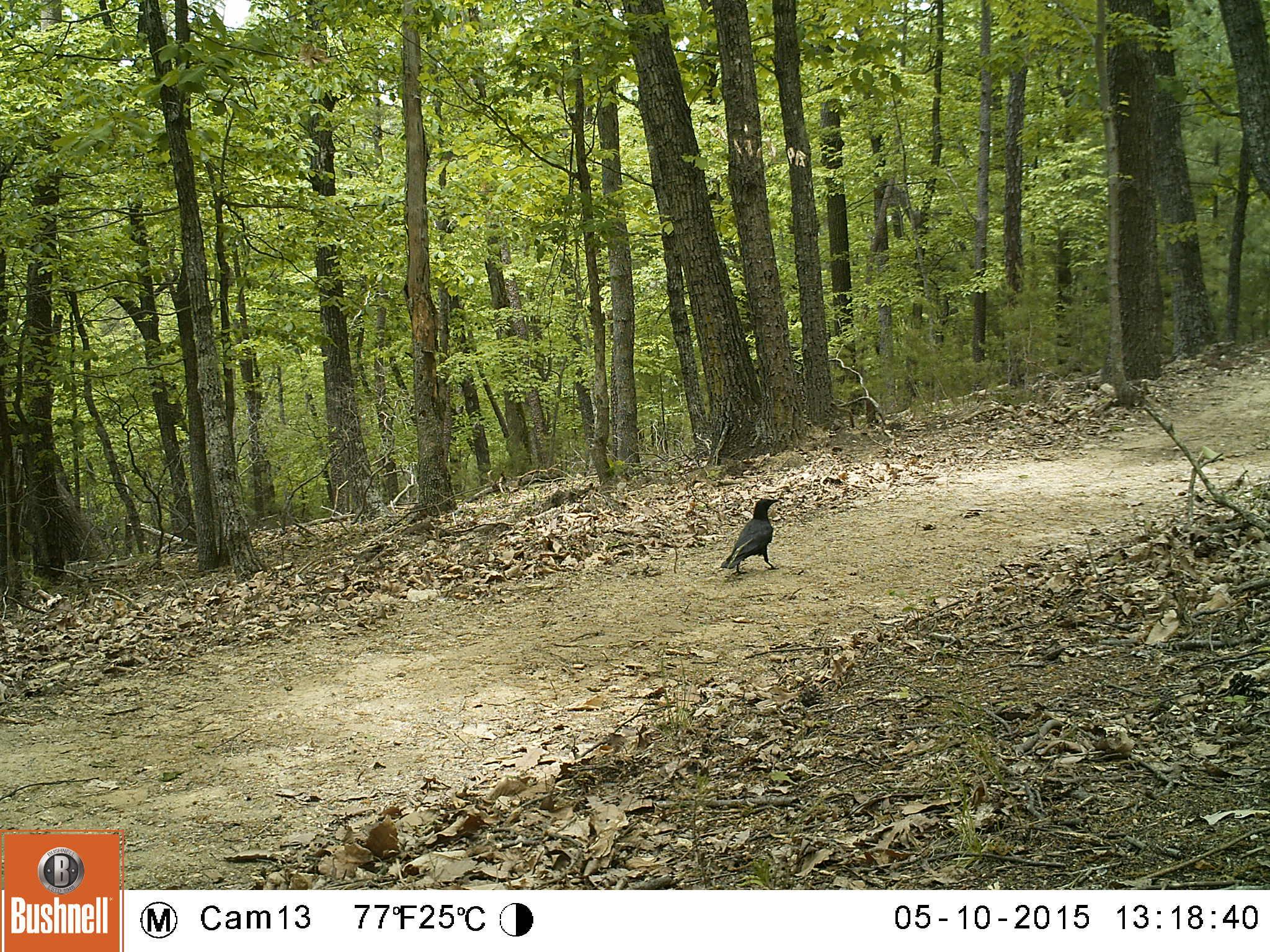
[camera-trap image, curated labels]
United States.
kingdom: Animalia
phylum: Chordata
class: Aves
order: Passeriformes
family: Corvidae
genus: Corvus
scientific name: Corvus brachyrhynchos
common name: american crow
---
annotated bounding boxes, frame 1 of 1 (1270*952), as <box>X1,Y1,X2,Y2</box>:
American Crow: <box>710,481,791,586</box>